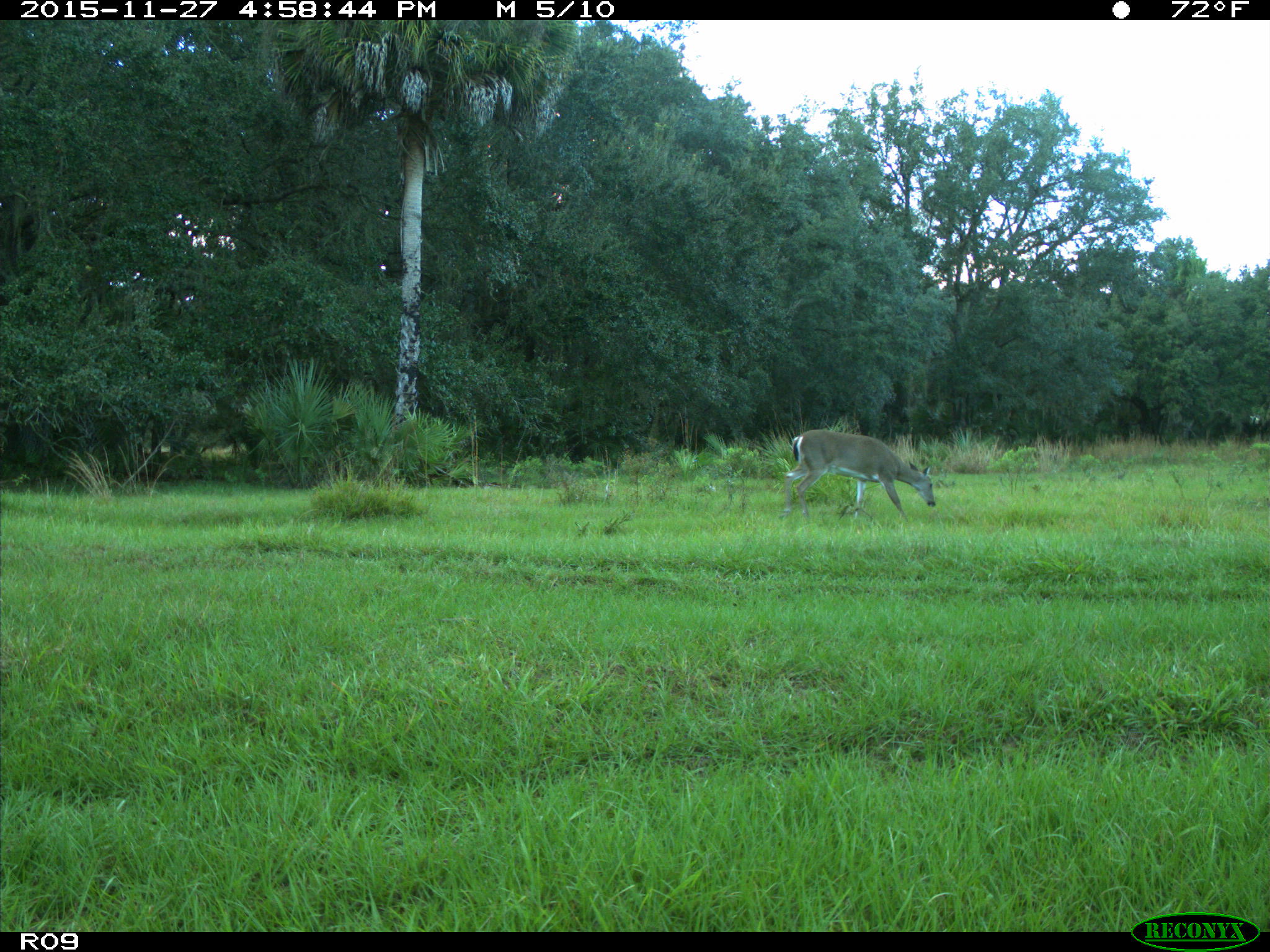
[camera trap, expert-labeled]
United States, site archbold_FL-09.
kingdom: Animalia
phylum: Chordata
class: Mammalia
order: Artiodactyla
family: Cervidae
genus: Odocoileus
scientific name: Odocoileus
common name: deer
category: unidentified deer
Unidentified deer (deer) (Odocoileus).